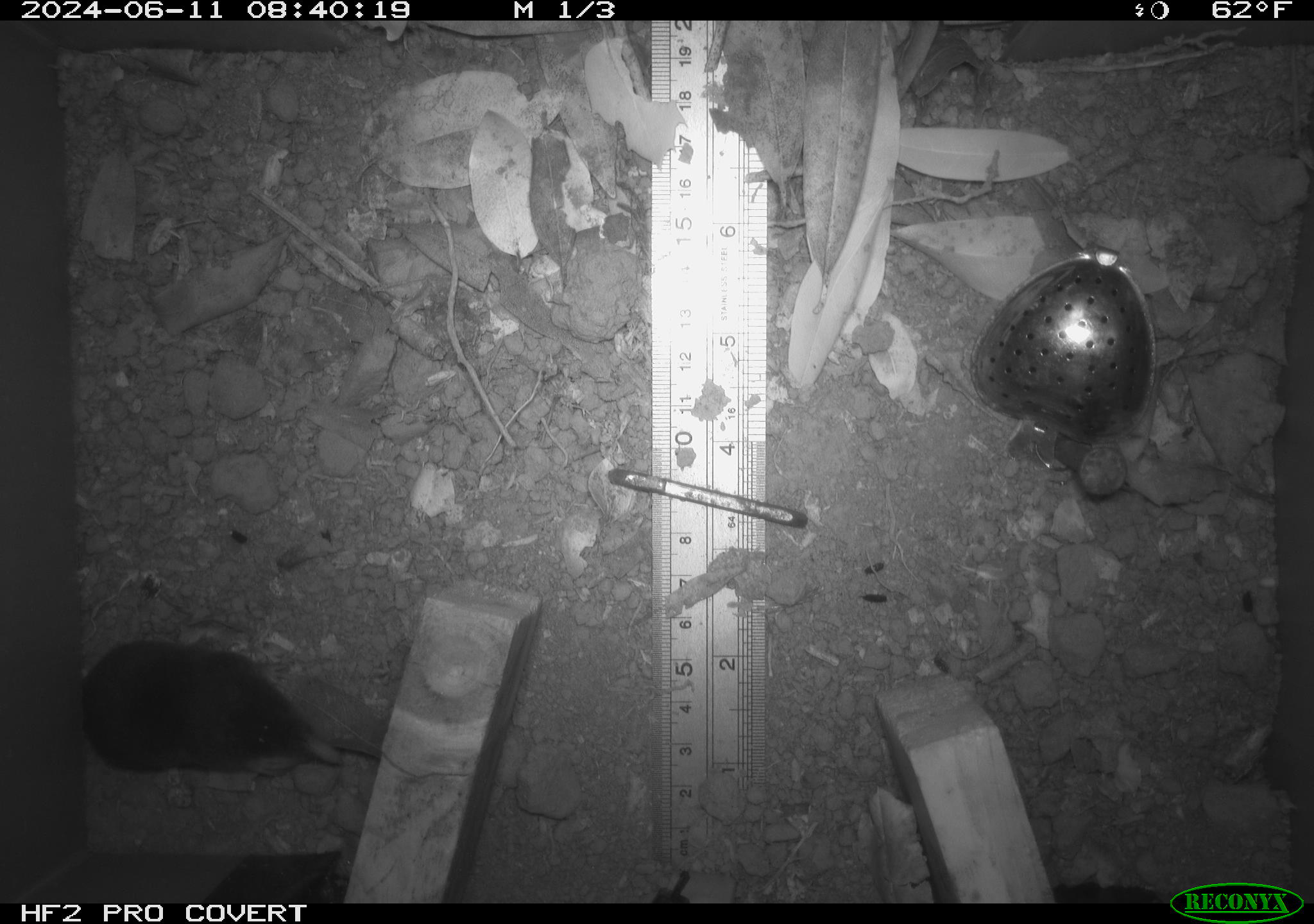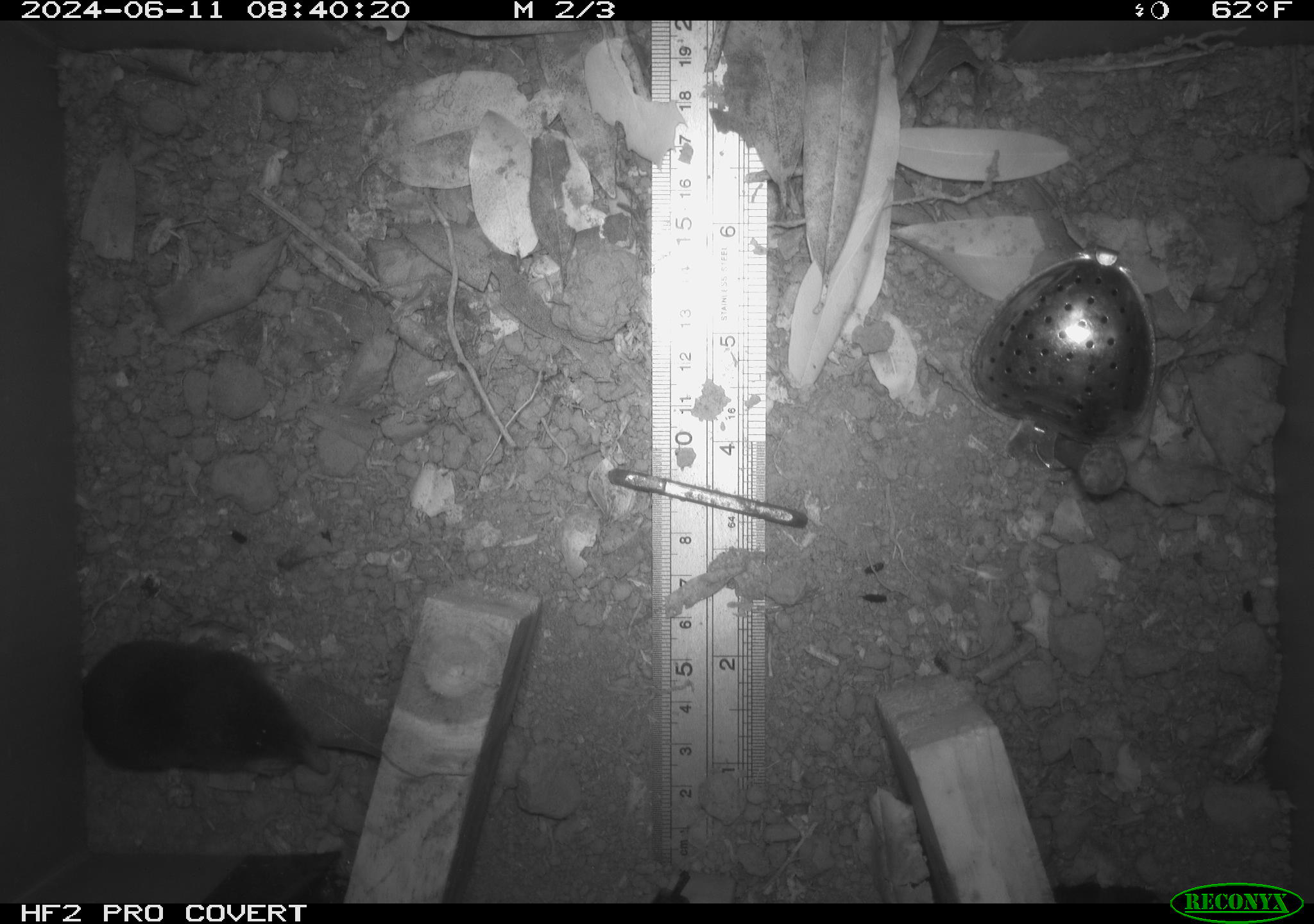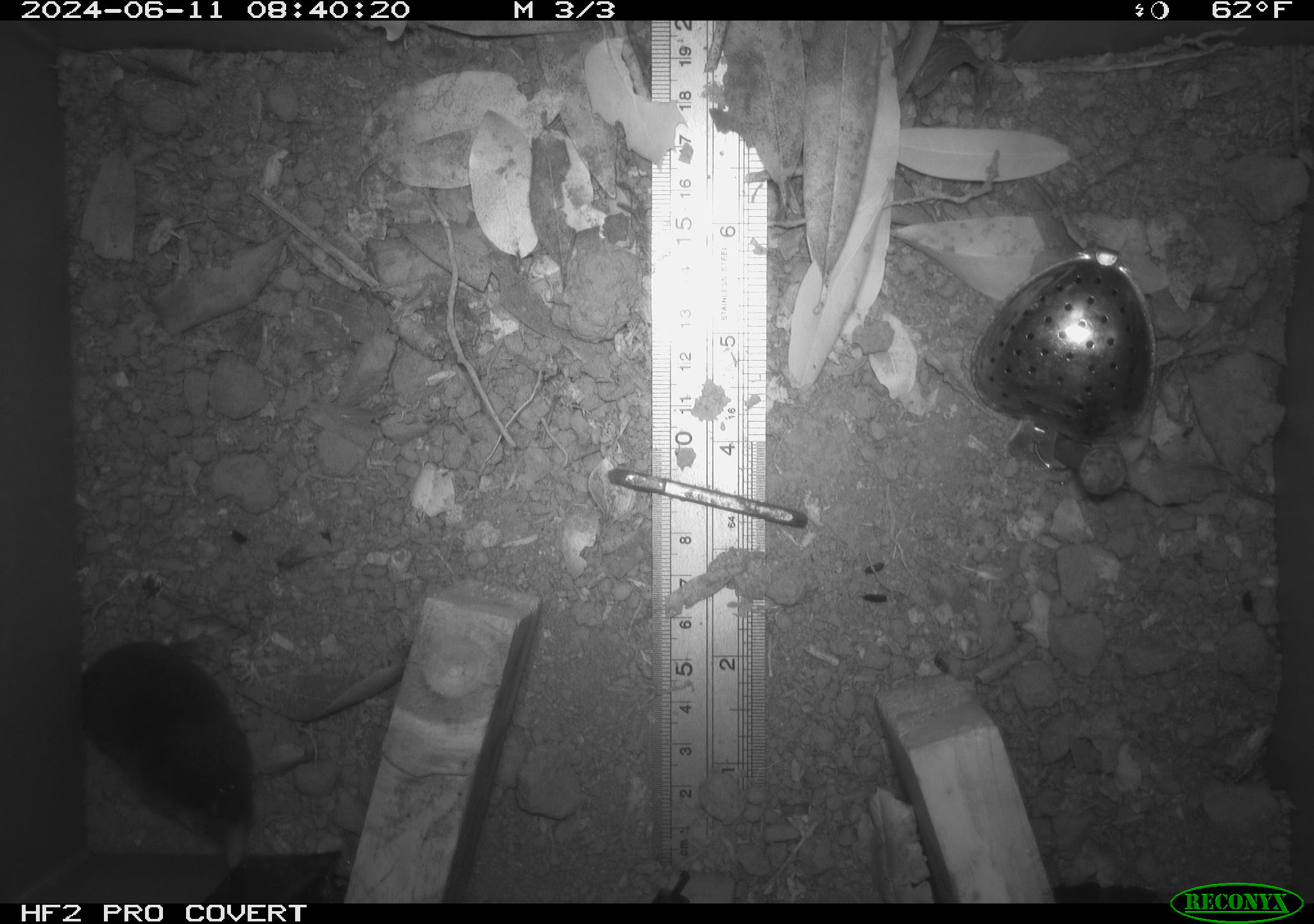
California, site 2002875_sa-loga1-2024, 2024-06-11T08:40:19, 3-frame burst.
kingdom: Animalia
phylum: Chordata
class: Mammalia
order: Eulipotyphla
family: Talpidae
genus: Neurotrichus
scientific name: Neurotrichus gibbsii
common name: shrew-mole